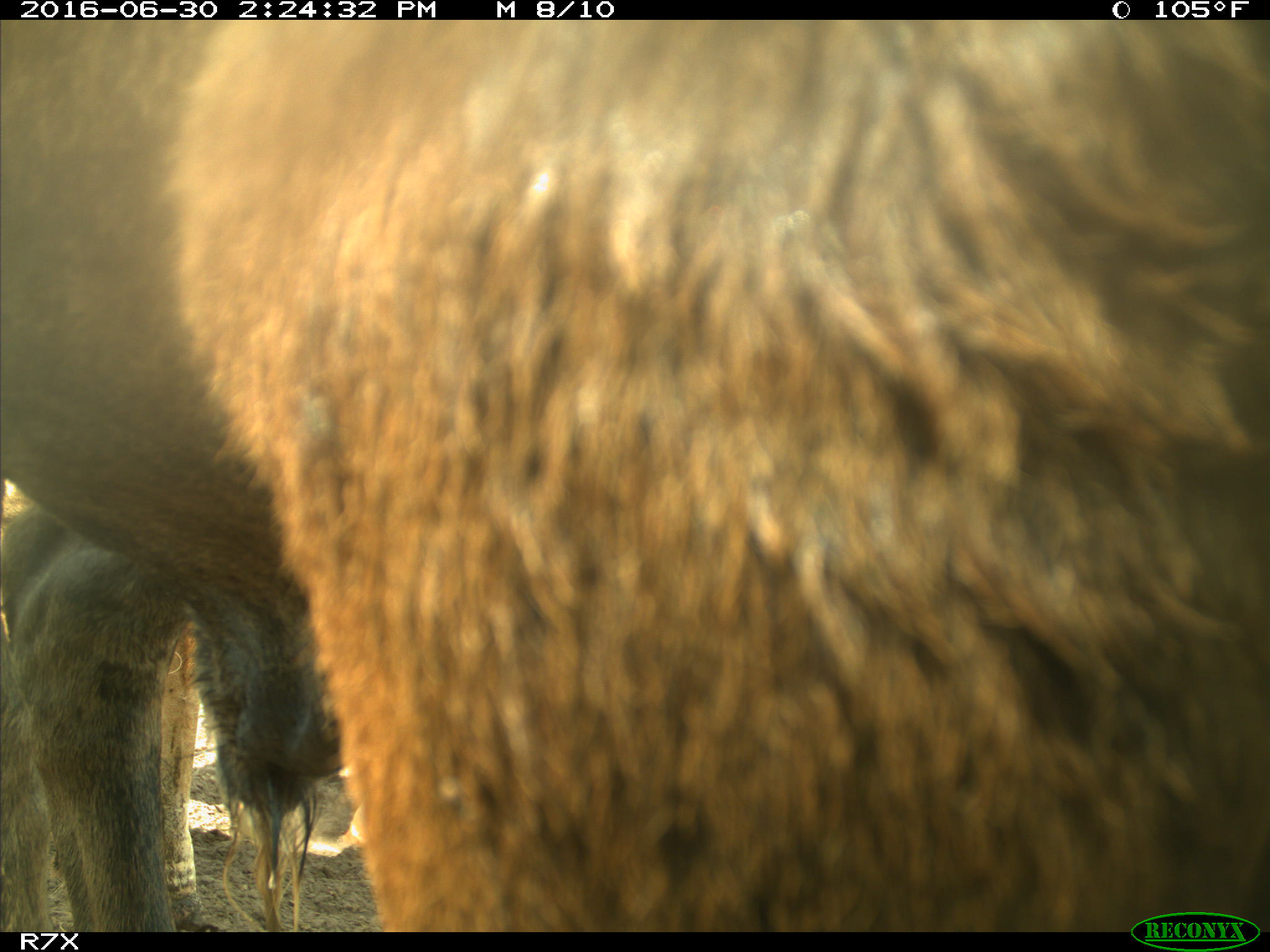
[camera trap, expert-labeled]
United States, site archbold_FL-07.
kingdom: Animalia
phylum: Chordata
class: Mammalia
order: Artiodactyla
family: Bovidae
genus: Bos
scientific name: Bos taurus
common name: domestic cow